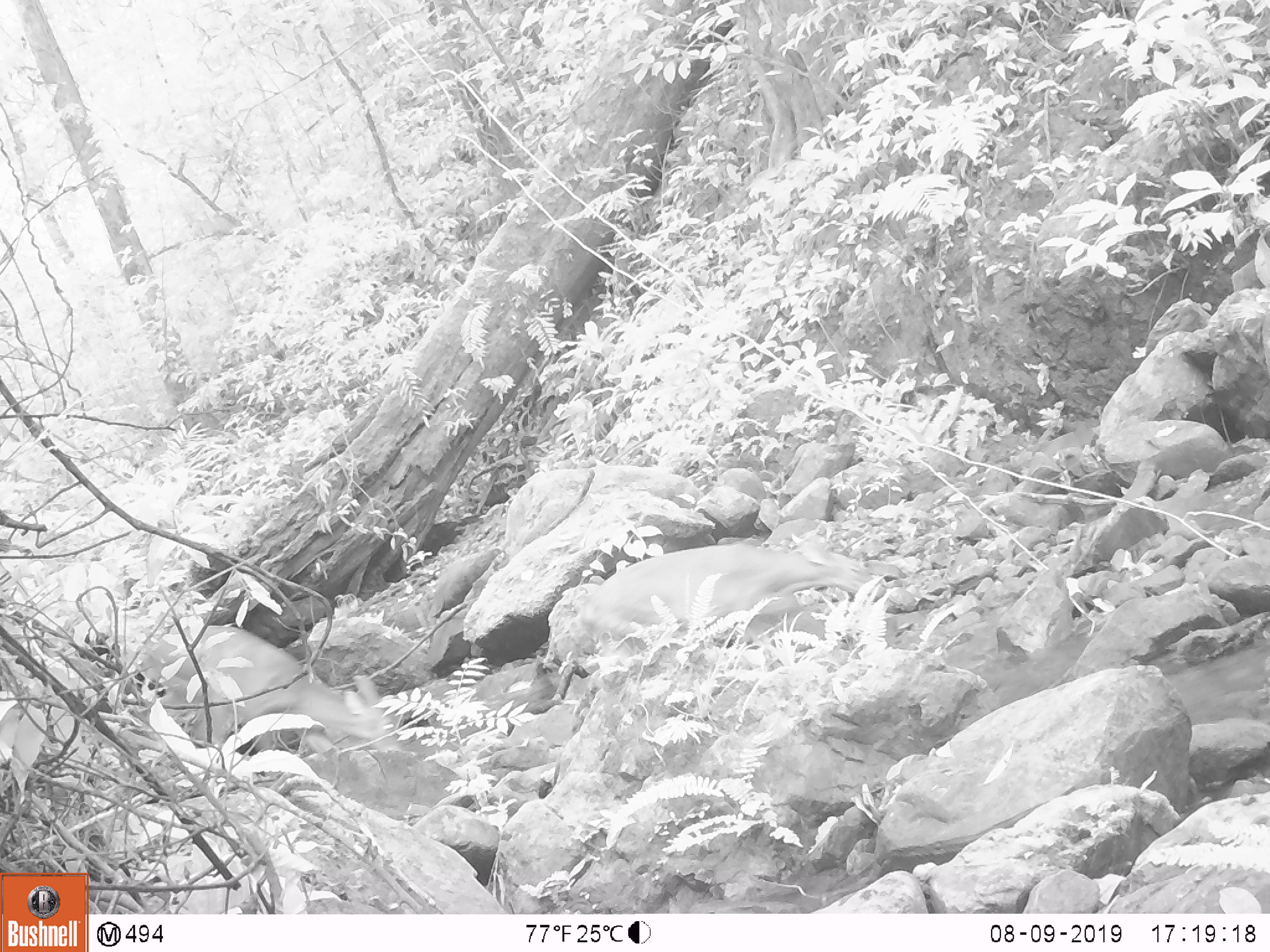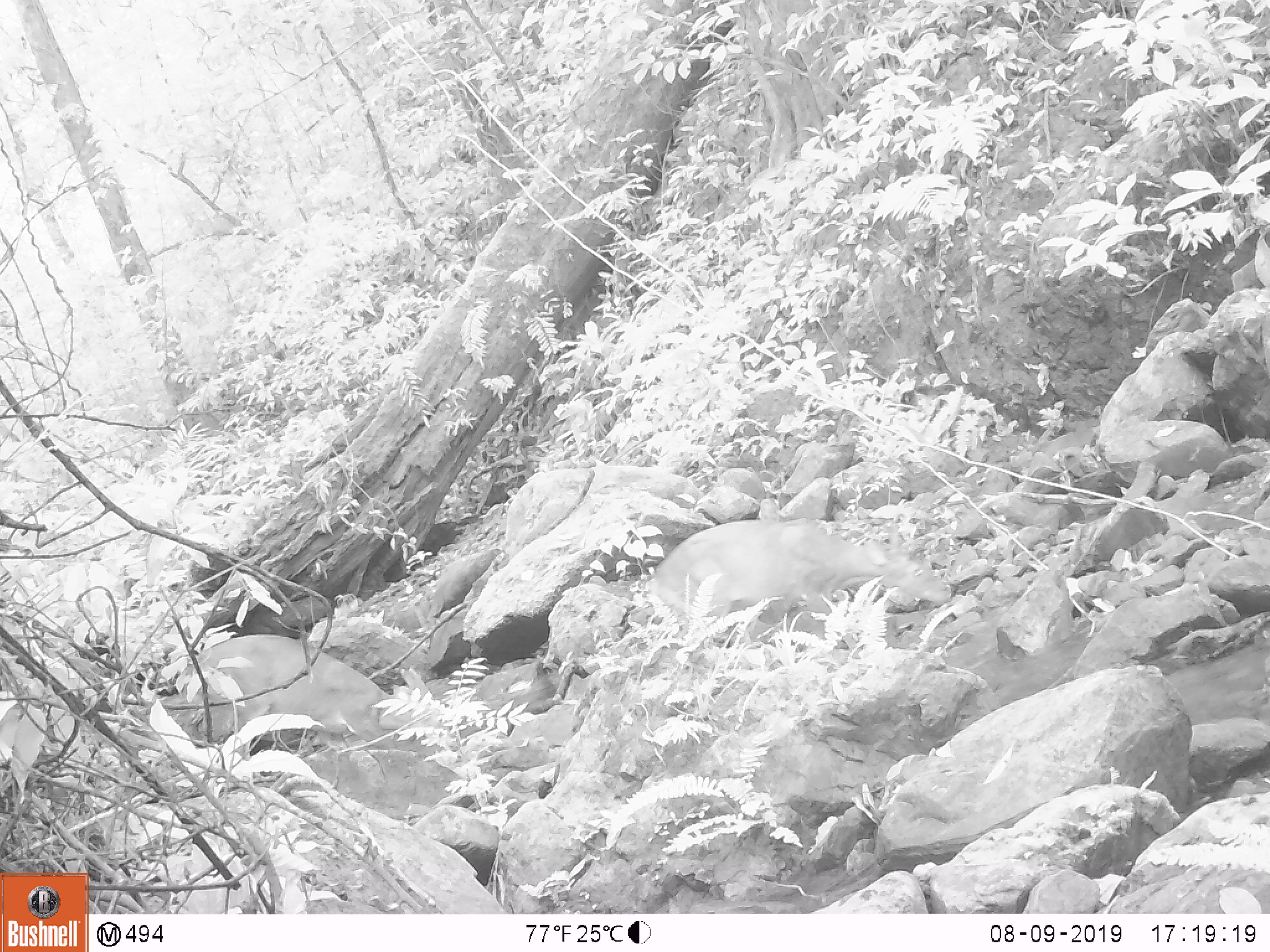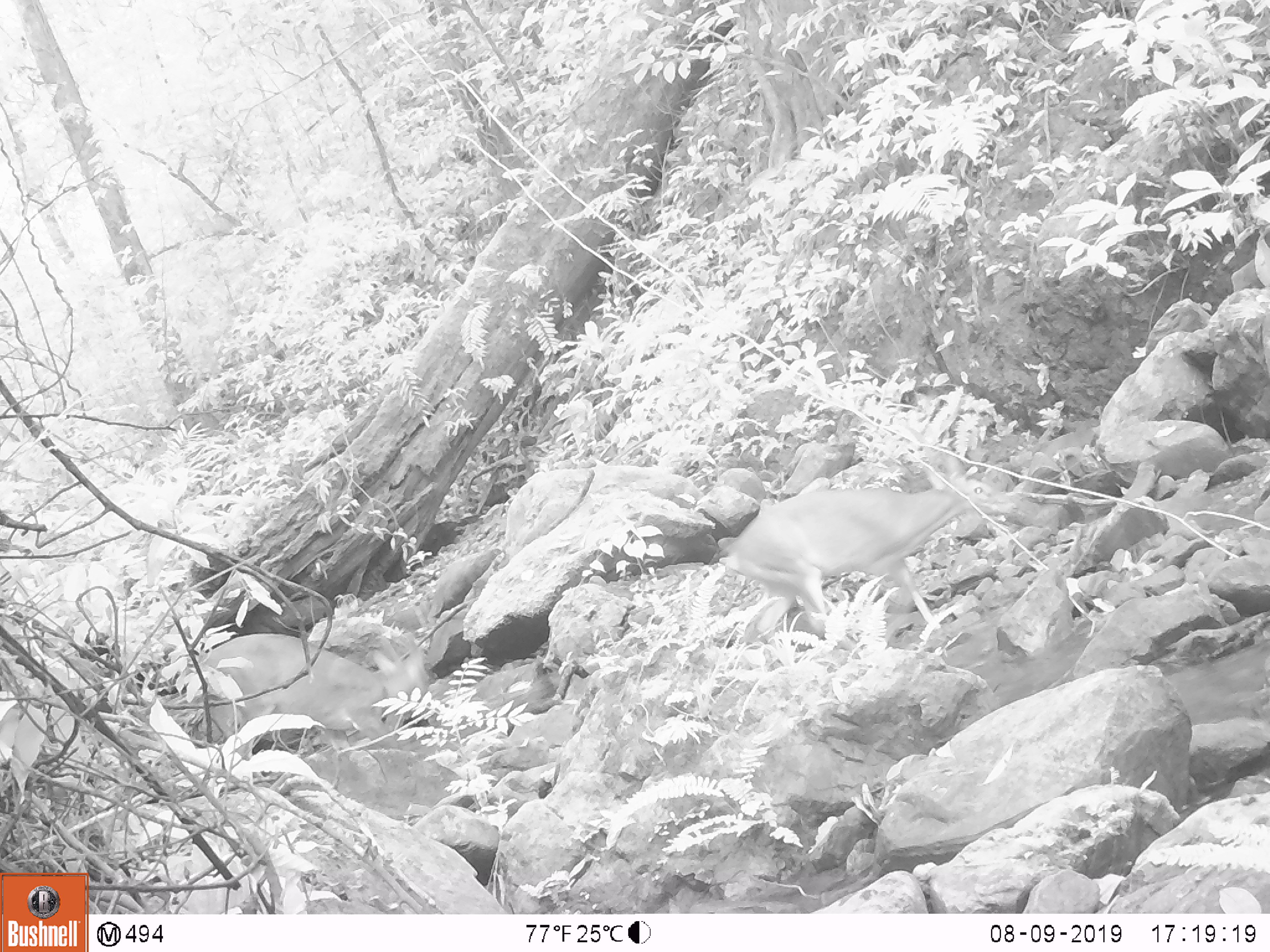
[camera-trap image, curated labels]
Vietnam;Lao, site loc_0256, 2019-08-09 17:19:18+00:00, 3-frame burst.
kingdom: Animalia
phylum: Chordata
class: Mammalia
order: Artiodactyla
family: Cervidae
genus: Muntiacus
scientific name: Muntiacus vuquangensis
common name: large-antlered muntjac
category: large antlered muntjac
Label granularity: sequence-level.